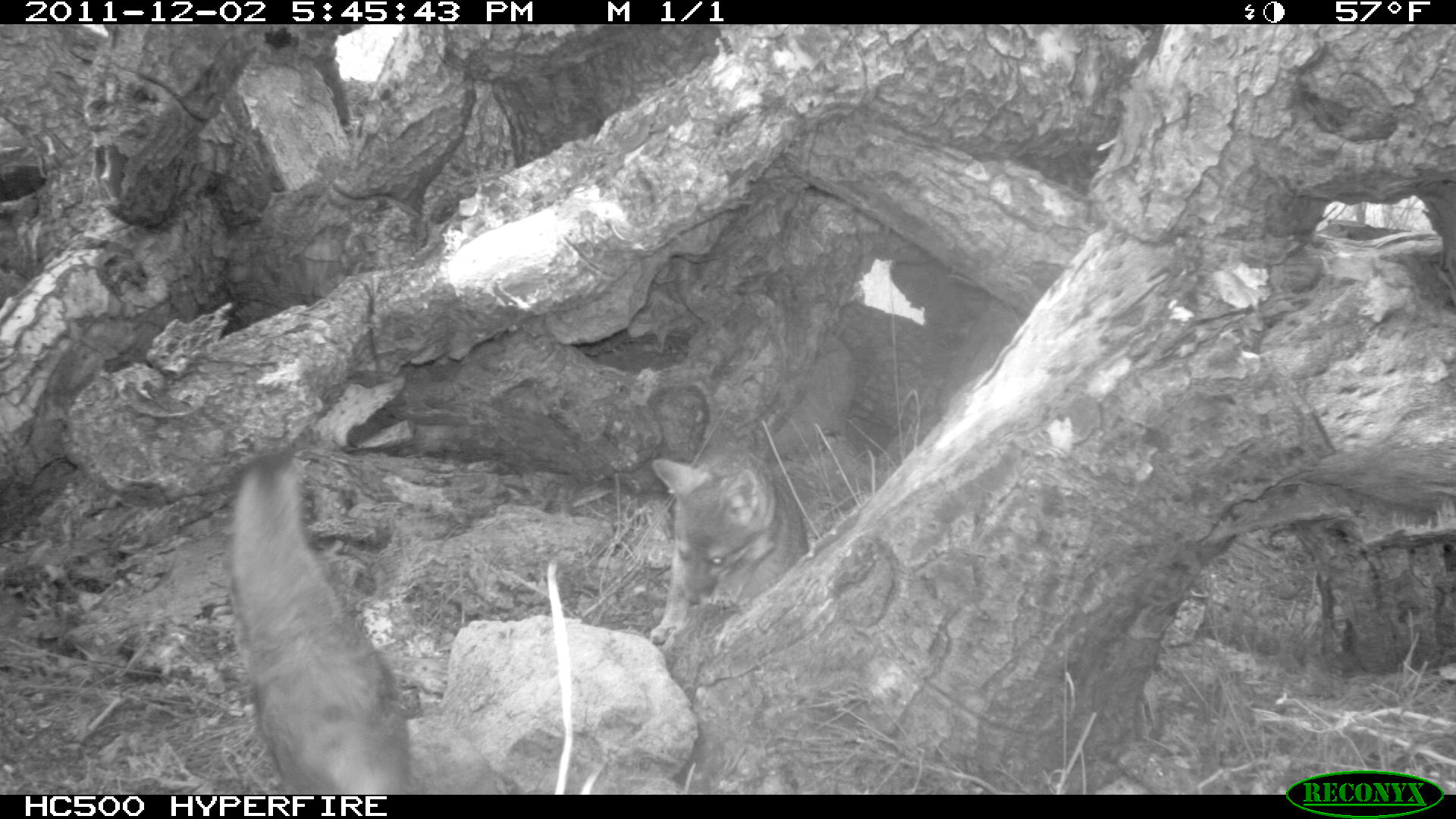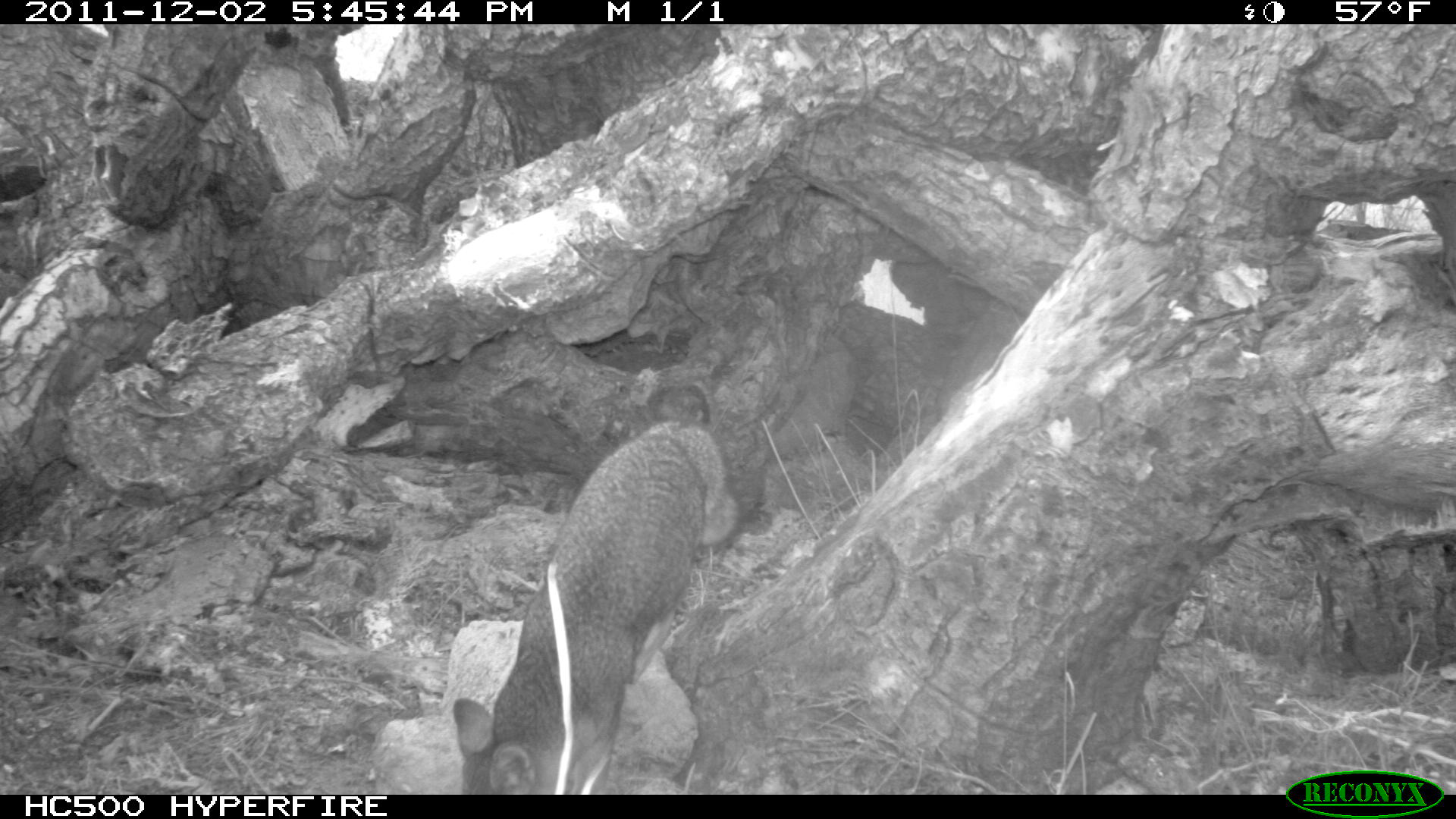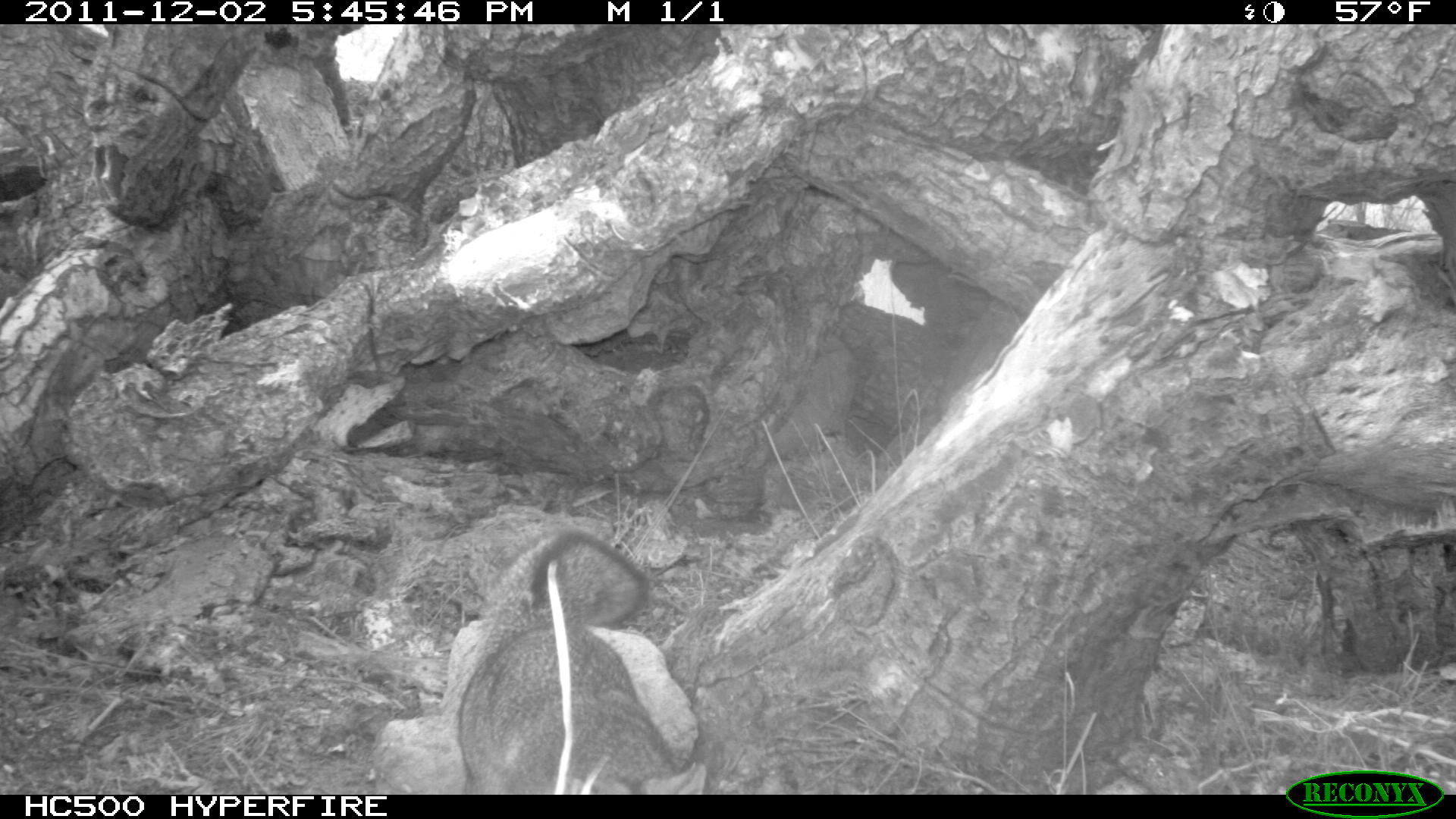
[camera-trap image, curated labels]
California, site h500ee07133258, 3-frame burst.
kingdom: Animalia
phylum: Chordata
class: Mammalia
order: Carnivora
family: Canidae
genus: Urocyon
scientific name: Urocyon littoralis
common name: island fox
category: fox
Fox (island fox) (Urocyon littoralis).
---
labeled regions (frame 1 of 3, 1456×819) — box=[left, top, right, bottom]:
fox: box=[231, 450, 410, 795]; box=[649, 449, 808, 645]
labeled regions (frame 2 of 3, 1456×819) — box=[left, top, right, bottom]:
fox: box=[452, 413, 741, 793]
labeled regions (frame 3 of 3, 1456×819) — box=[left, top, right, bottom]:
fox: box=[457, 529, 705, 794]